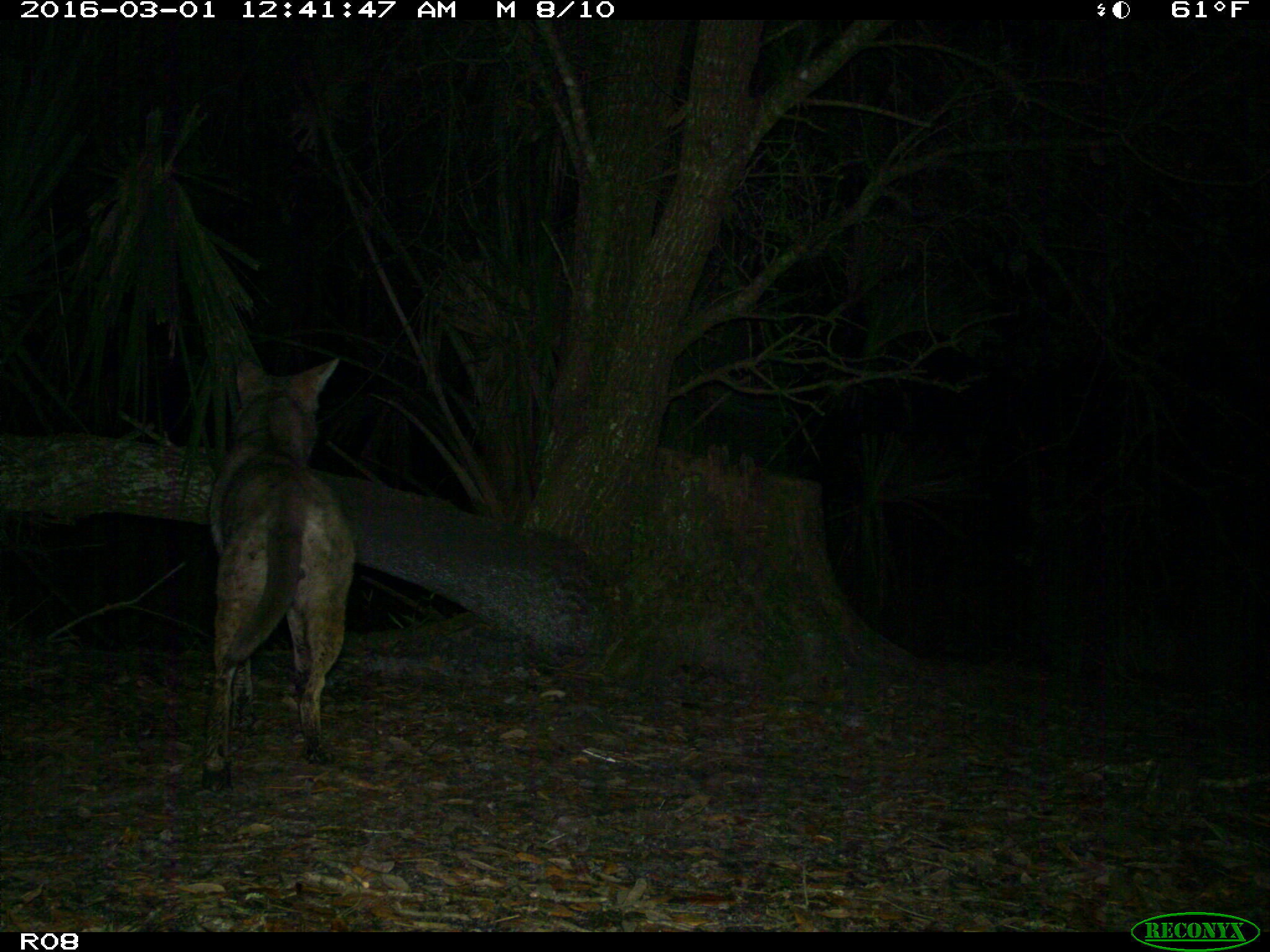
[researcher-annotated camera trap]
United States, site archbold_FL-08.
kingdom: Animalia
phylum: Chordata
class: Mammalia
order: Carnivora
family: Canidae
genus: Canis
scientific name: Canis latrans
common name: coyote